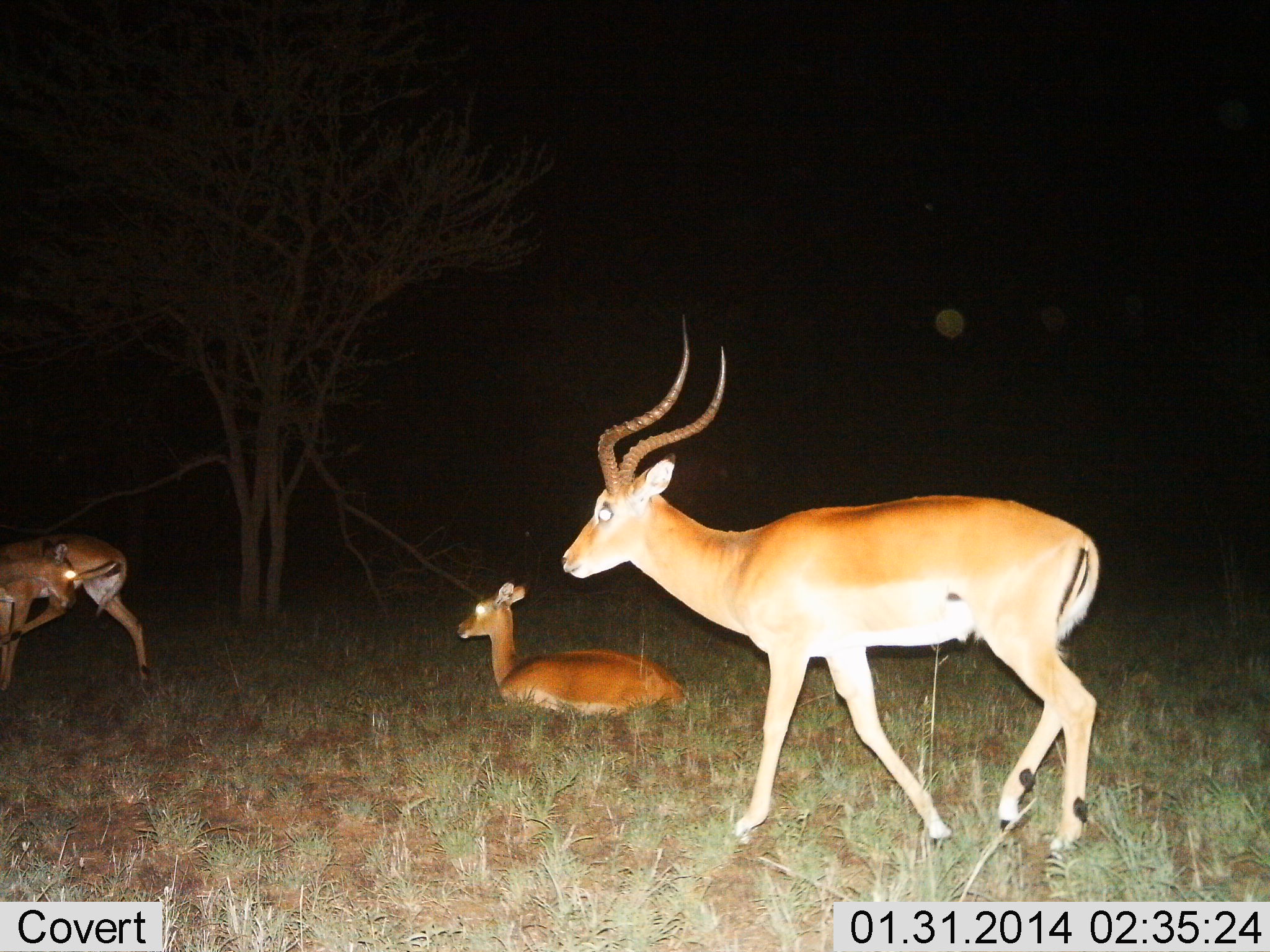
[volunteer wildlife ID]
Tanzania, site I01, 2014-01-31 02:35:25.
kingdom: Animalia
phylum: Chordata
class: Mammalia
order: Artiodactyla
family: Bovidae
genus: Aepyceros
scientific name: Aepyceros melampus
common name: impala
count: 3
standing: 40%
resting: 90%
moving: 50%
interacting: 10%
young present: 0%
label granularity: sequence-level